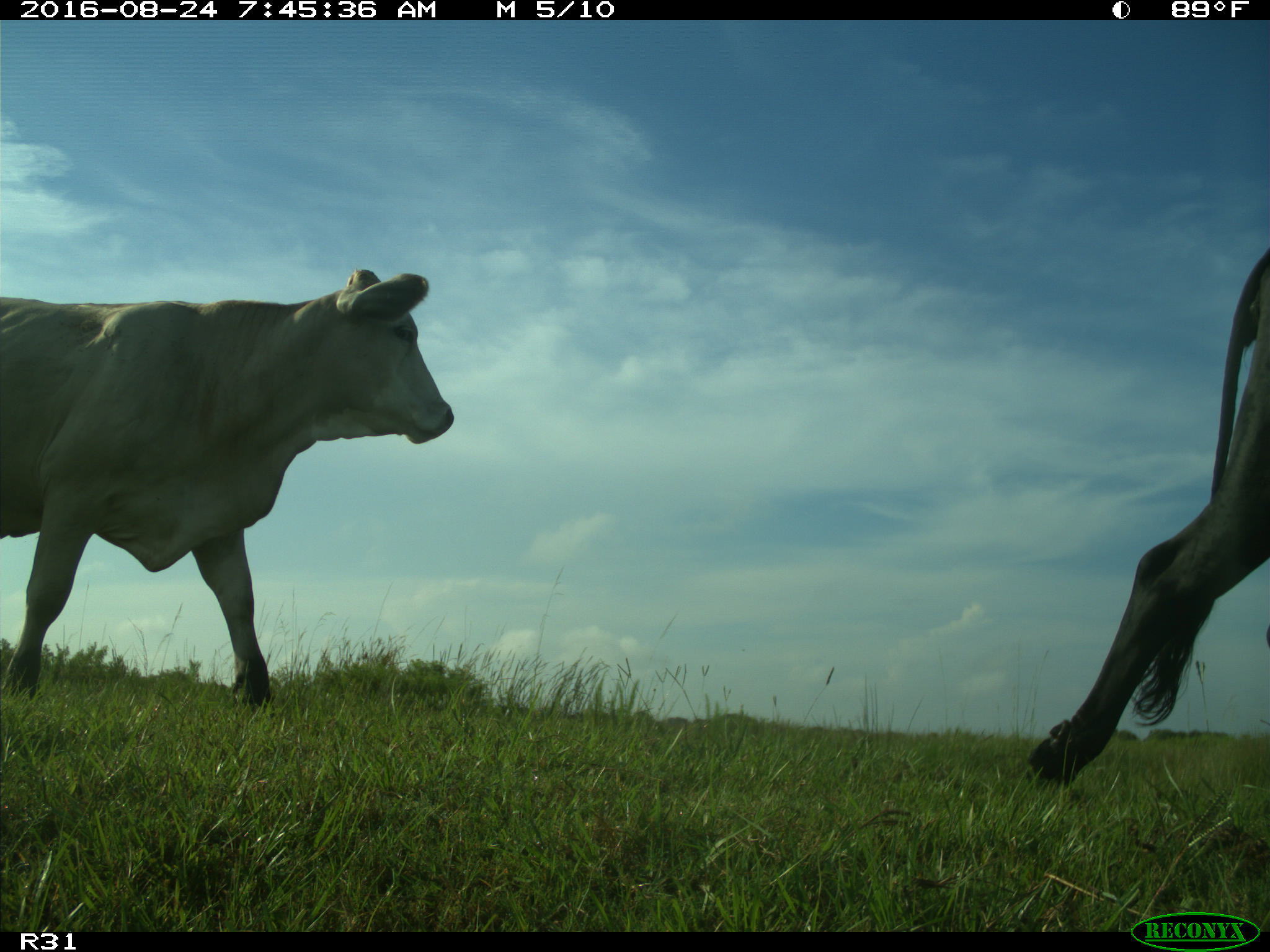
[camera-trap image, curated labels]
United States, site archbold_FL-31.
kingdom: Animalia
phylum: Chordata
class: Mammalia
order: Artiodactyla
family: Bovidae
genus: Bos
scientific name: Bos taurus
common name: domestic cow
Bos taurus (domestic cow).